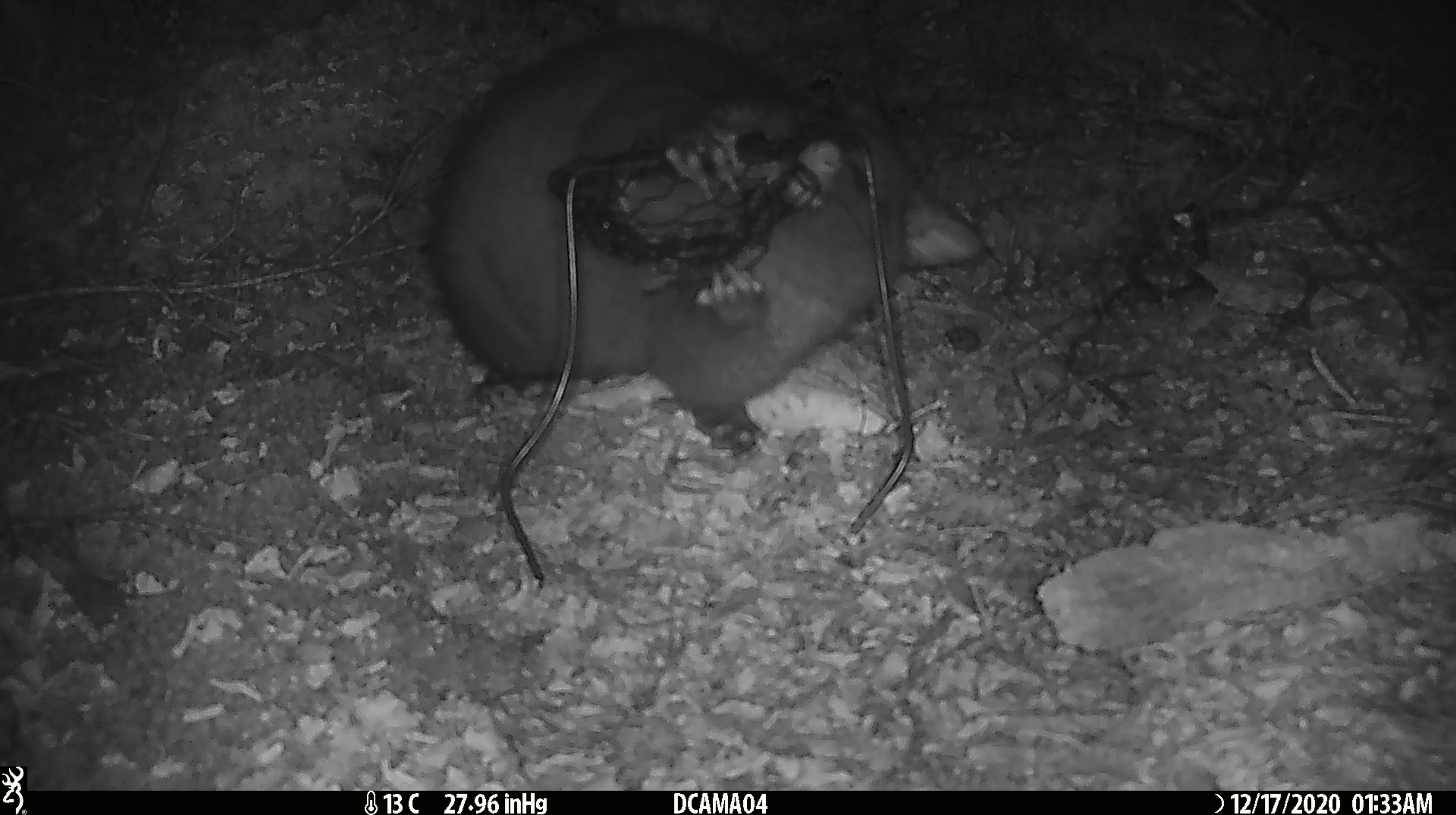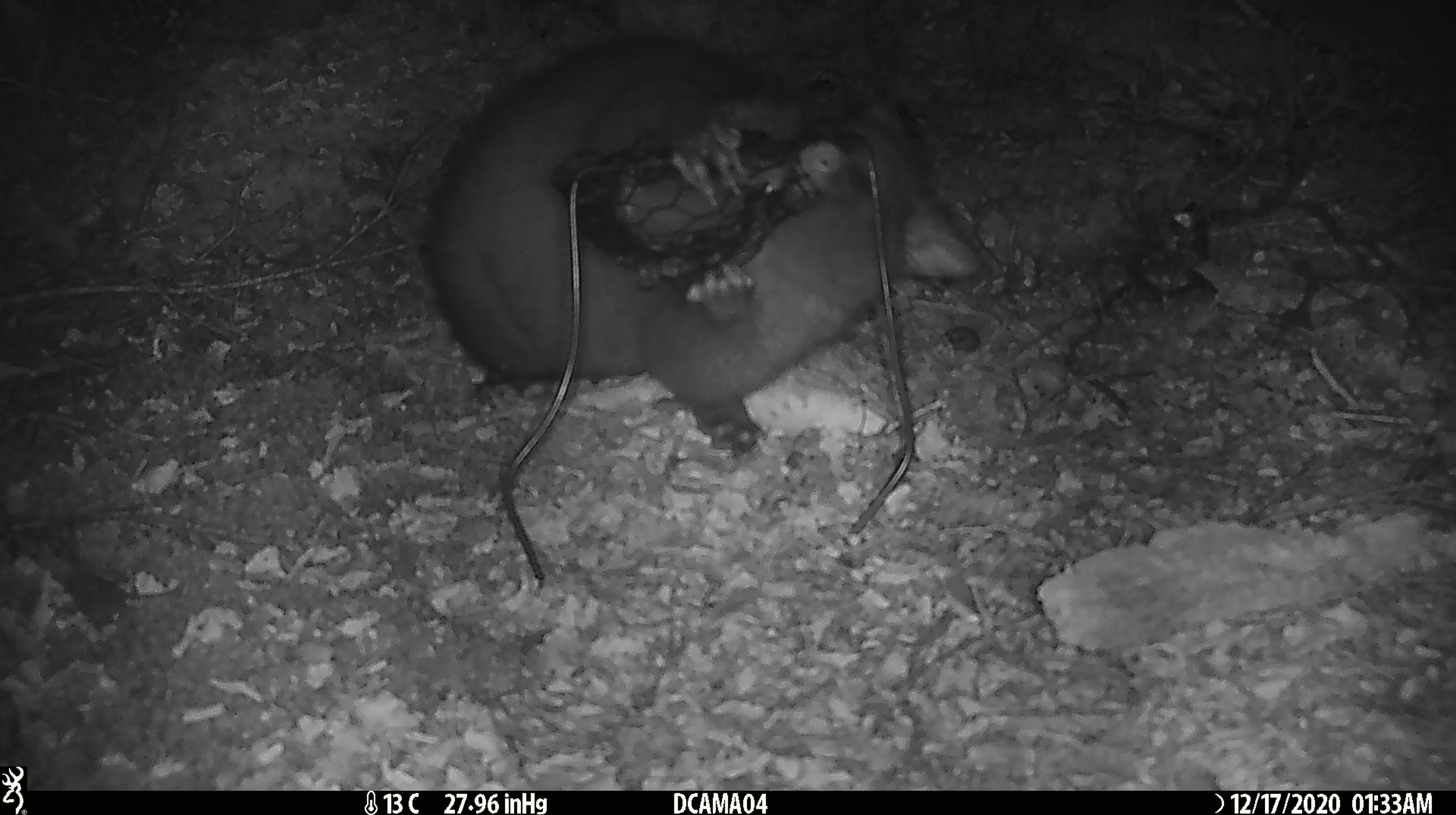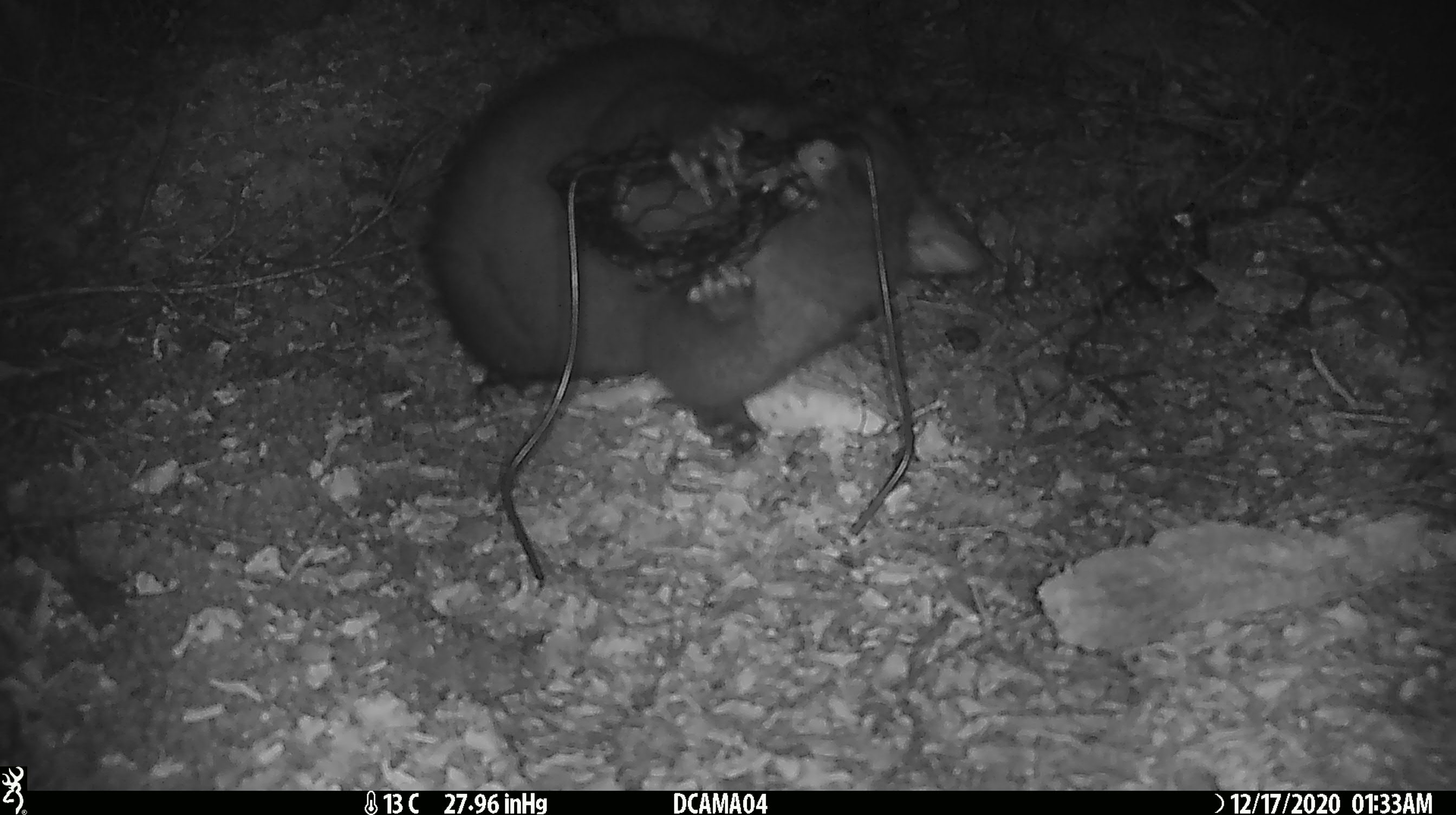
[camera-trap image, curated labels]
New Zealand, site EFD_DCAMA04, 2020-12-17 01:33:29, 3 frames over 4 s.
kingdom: Animalia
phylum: Chordata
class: Mammalia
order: Diprotodontia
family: Phalangeridae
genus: Trichosurus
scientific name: Trichosurus vulpecula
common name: common brushtail possum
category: possum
Possum (common brushtail possum) (Trichosurus vulpecula).